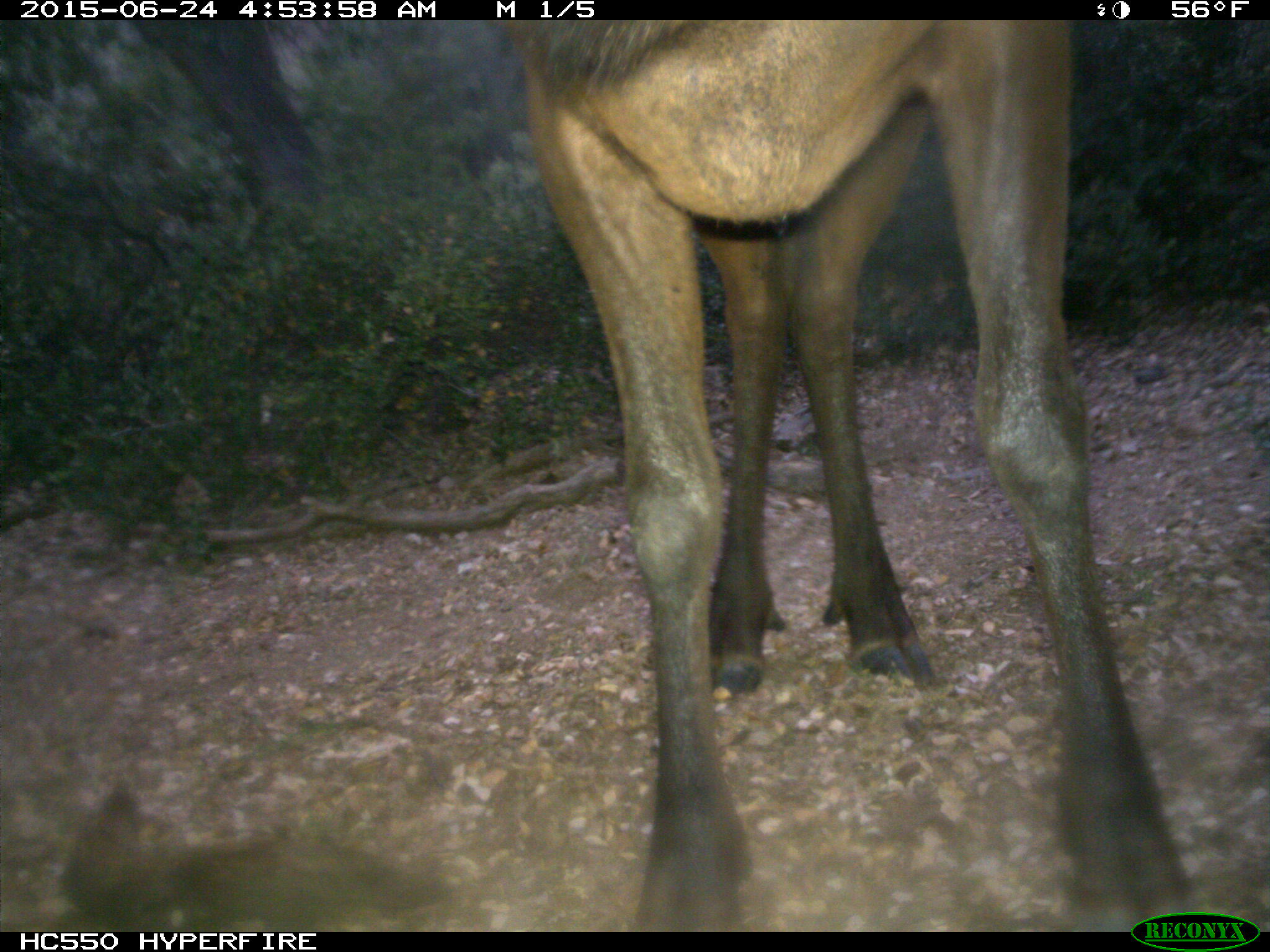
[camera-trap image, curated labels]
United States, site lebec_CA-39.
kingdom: Animalia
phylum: Chordata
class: Mammalia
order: Artiodactyla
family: Cervidae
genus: Cervus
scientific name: Cervus canadensis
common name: elk